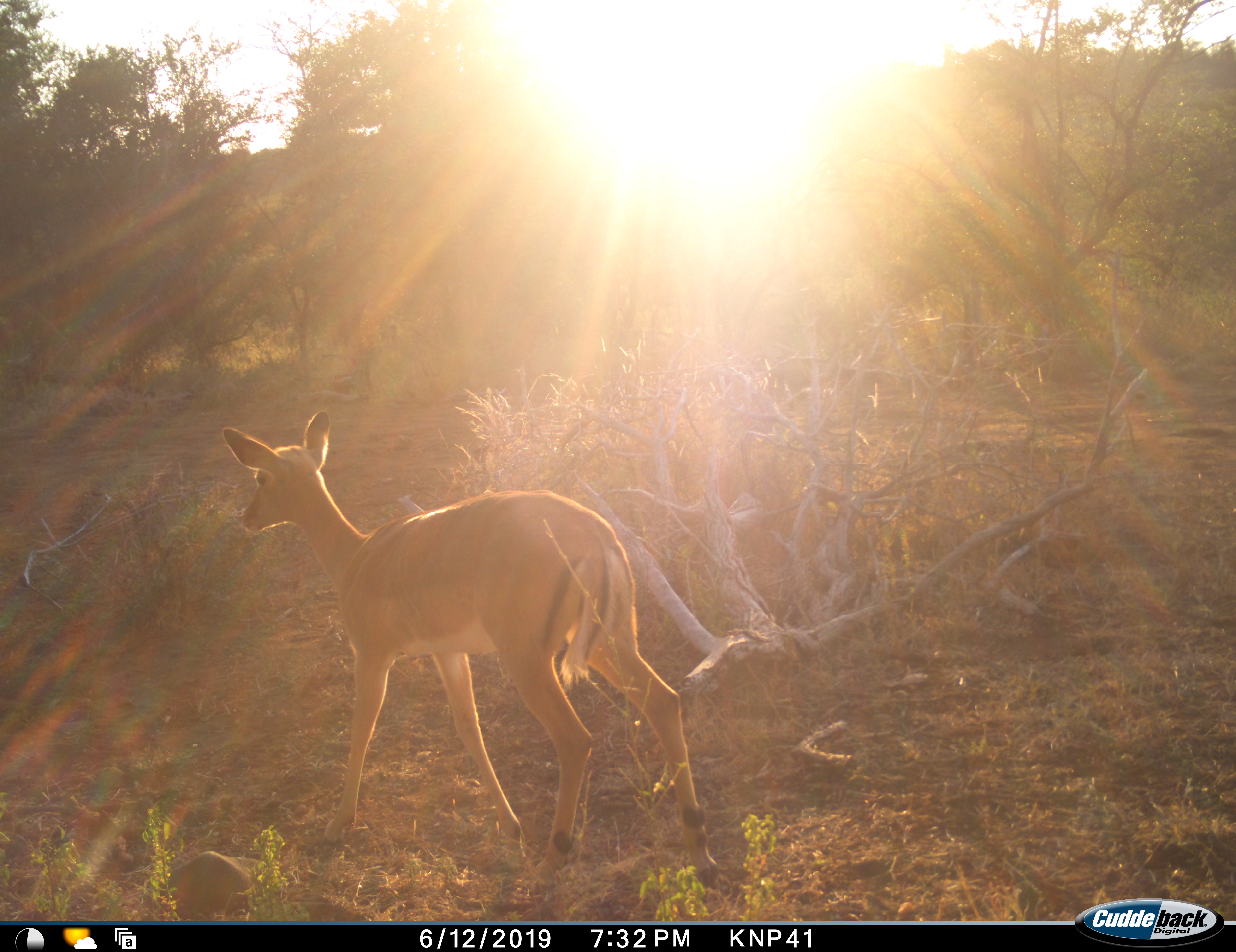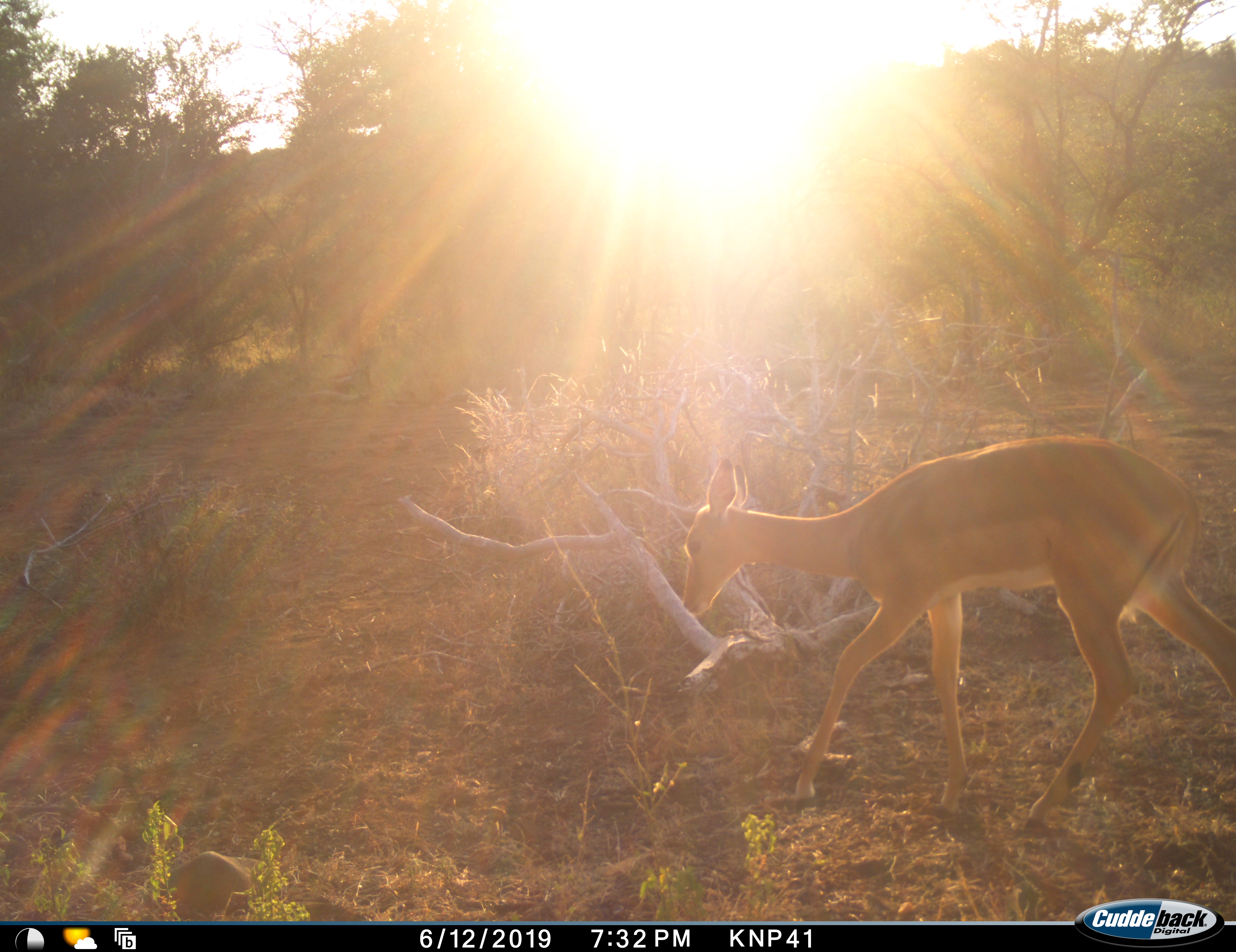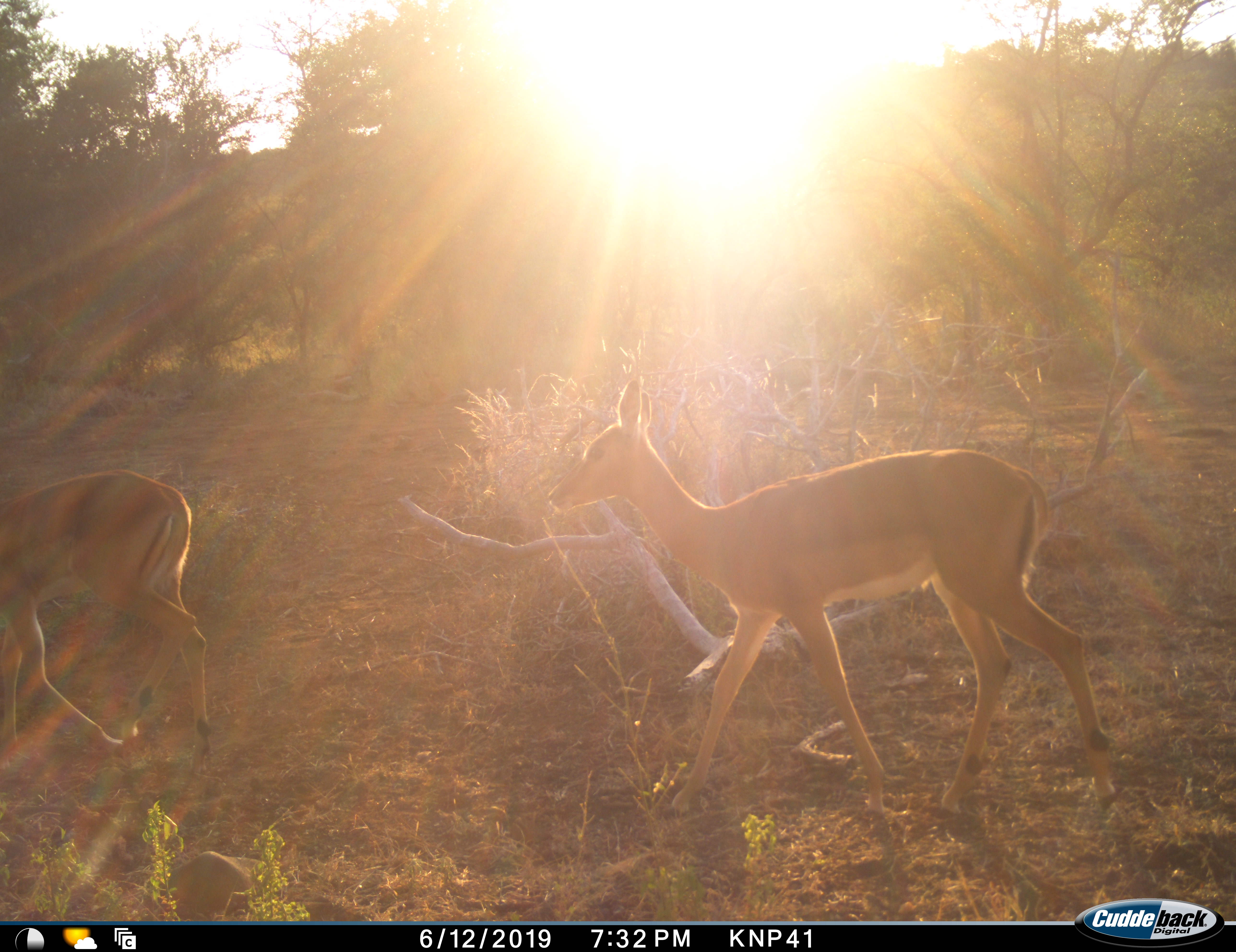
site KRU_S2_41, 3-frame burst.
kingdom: Animalia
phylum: Chordata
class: Mammalia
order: Artiodactyla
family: Bovidae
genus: Aepyceros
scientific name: Aepyceros melampus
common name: impala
Impala (Aepyceros melampus), count 2. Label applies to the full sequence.